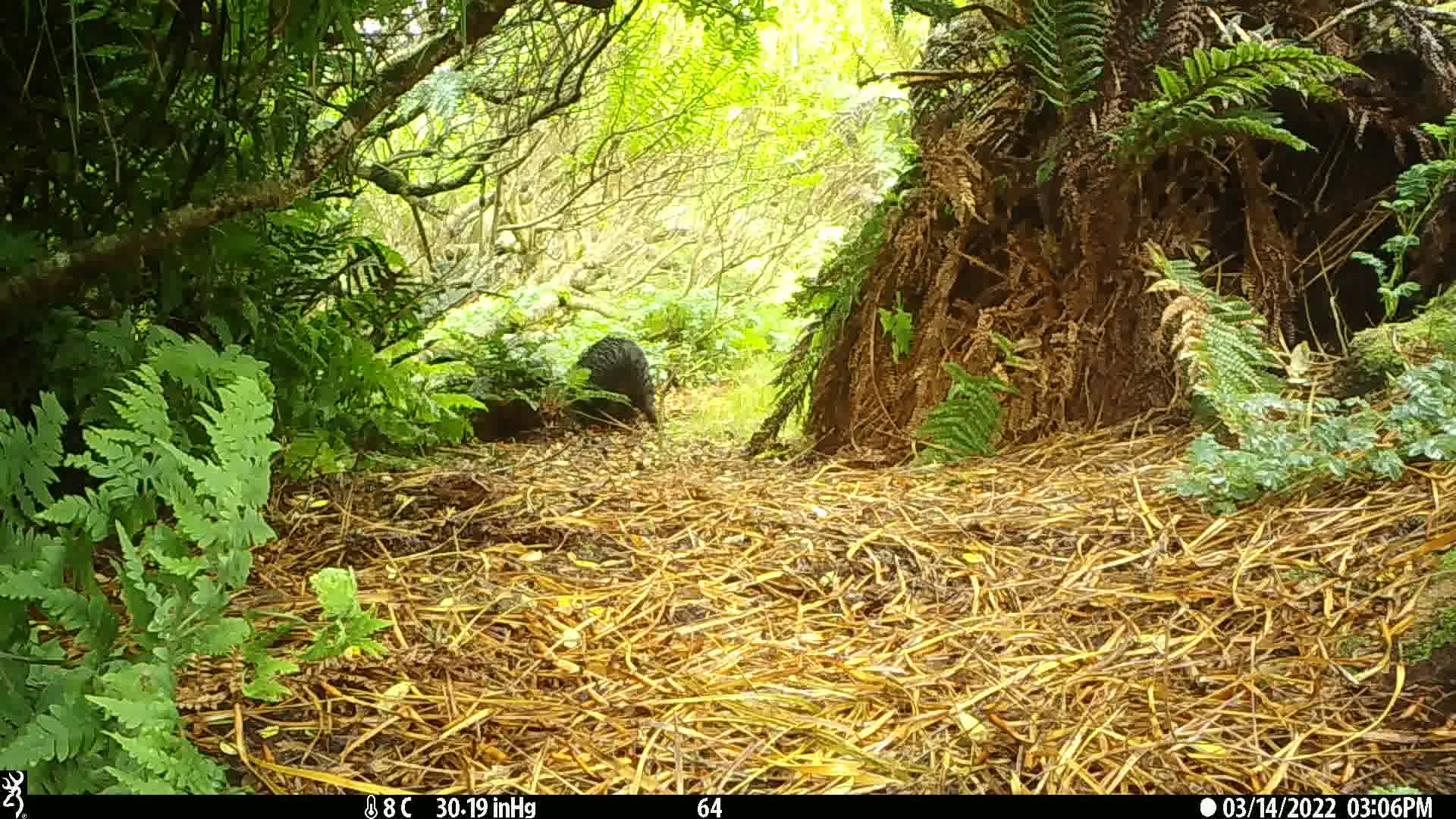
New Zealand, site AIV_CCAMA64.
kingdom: Animalia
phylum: Chordata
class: Mammalia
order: Artiodactyla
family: Suidae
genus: Sus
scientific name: Sus scrofa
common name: pig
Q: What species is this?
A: Pig (Sus scrofa).